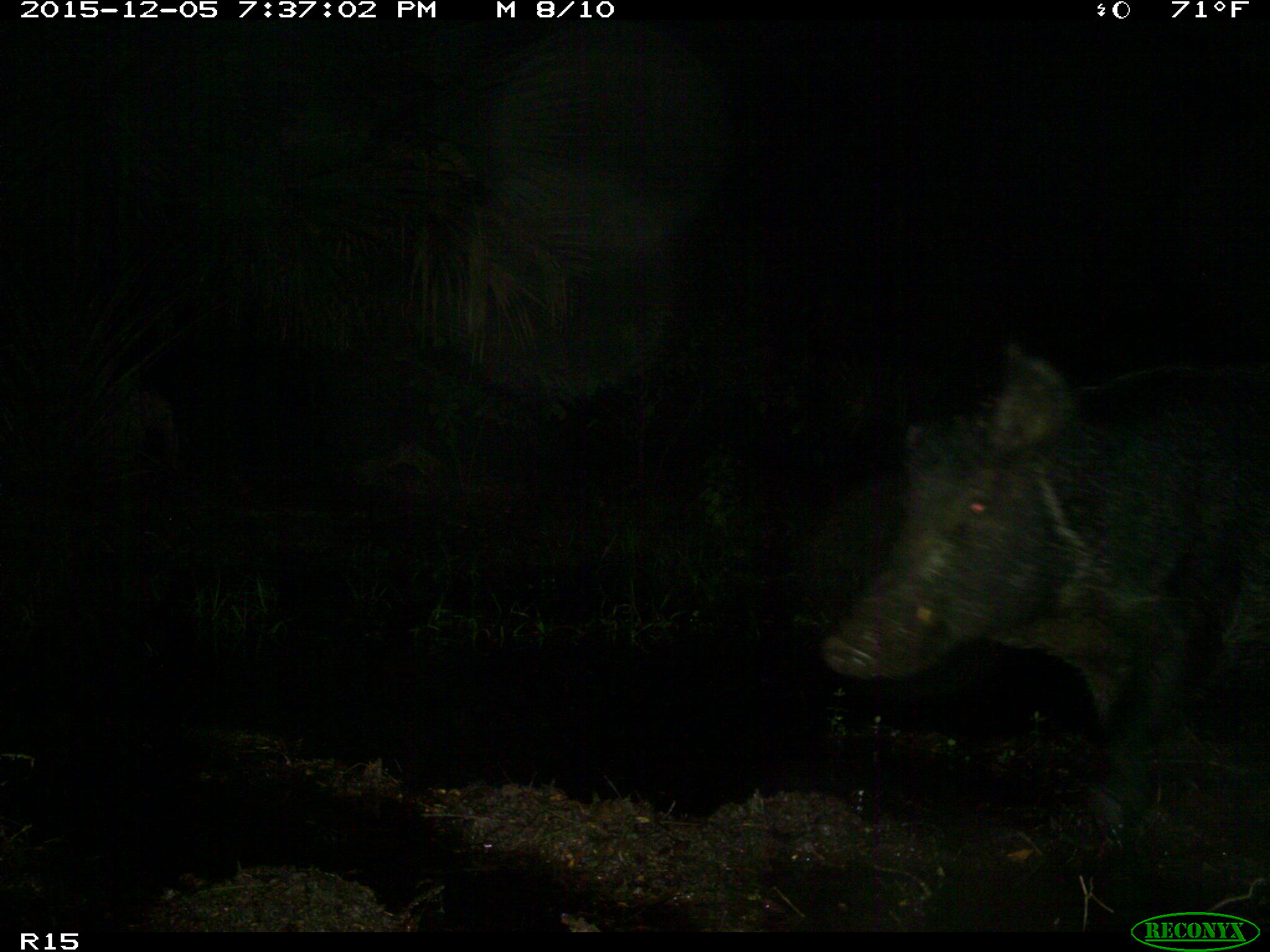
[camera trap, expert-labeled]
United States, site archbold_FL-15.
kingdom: Animalia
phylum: Chordata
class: Mammalia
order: Artiodactyla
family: Suidae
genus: Sus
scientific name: Sus scrofa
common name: wild boar